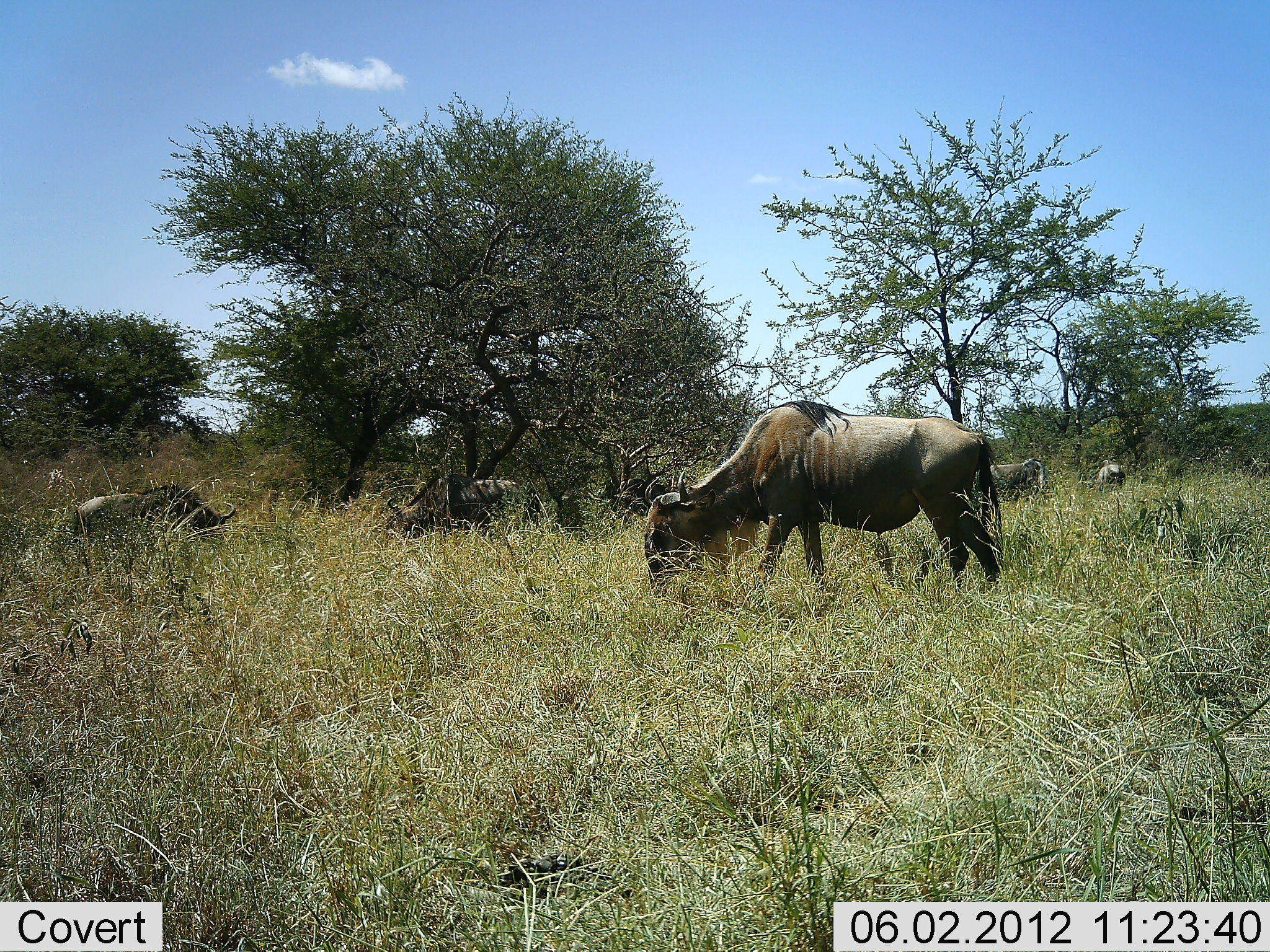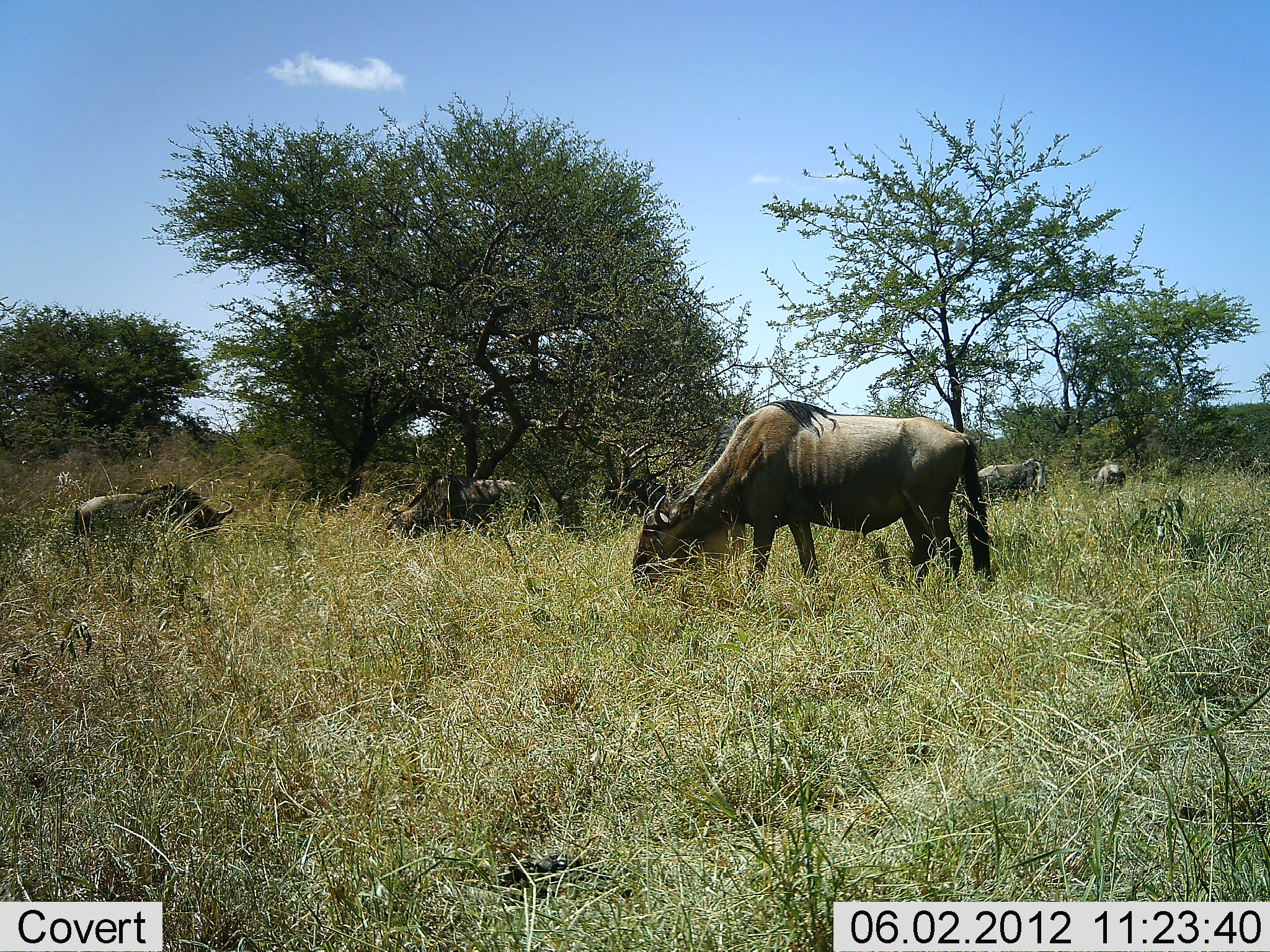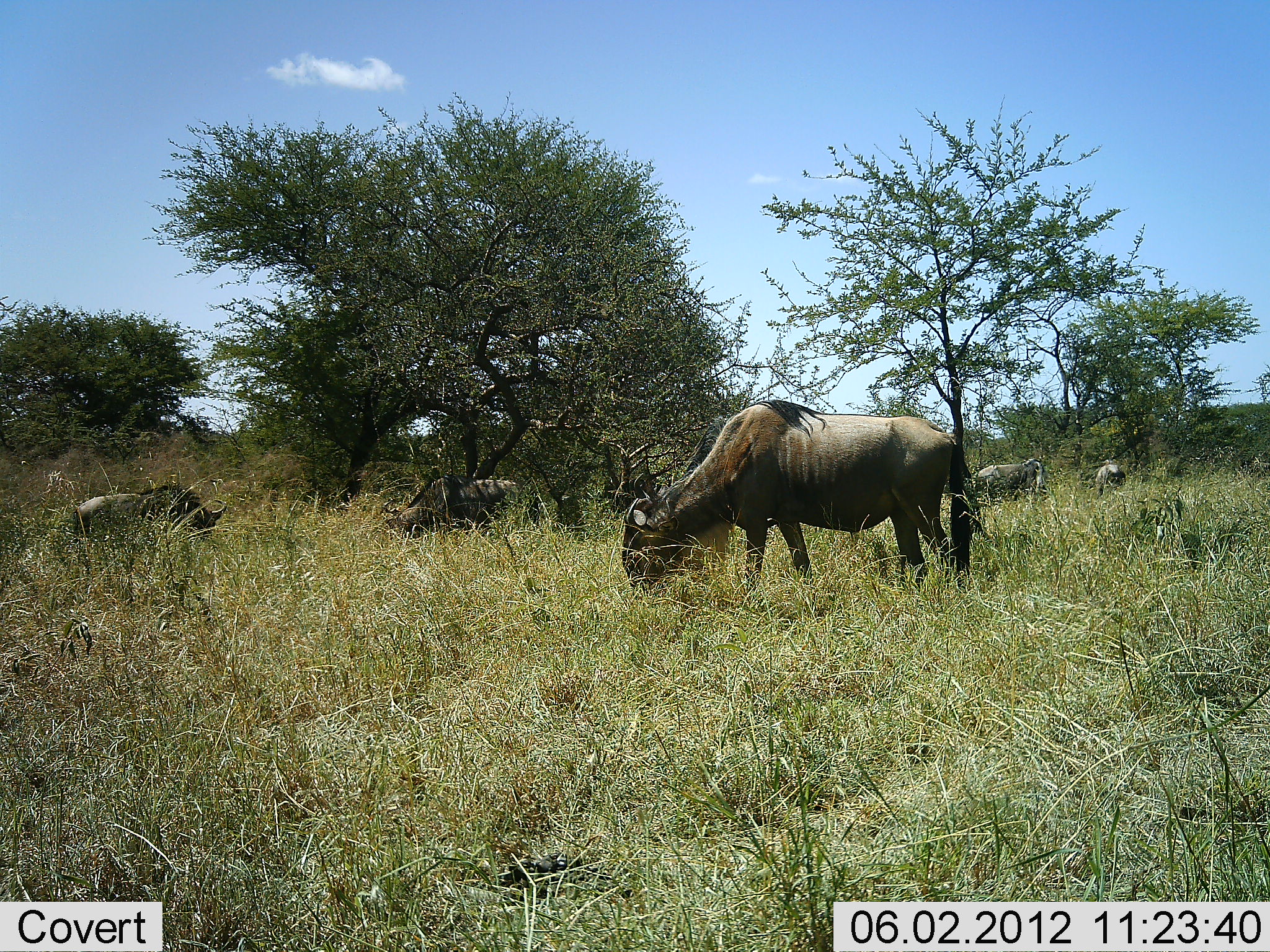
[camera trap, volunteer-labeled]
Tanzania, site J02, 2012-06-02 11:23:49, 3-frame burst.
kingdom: Animalia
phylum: Chordata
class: Mammalia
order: Artiodactyla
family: Bovidae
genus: Connochaetes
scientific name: Connochaetes taurinus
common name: blue wildebeest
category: wildebeest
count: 5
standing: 36%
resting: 9%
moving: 0%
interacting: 0%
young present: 0%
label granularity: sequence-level